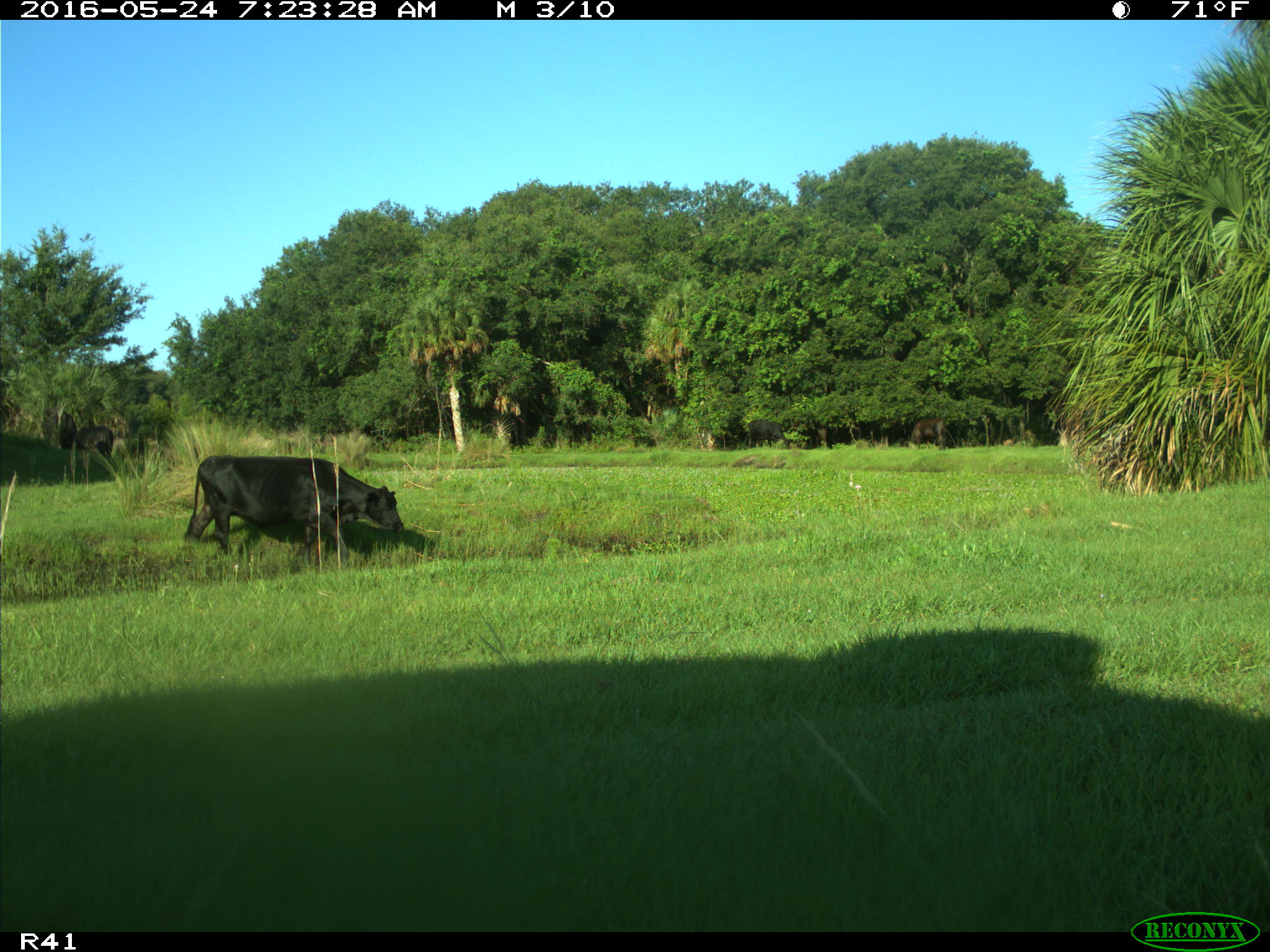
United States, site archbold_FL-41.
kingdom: Animalia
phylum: Chordata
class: Mammalia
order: Artiodactyla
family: Bovidae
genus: Bos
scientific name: Bos taurus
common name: domestic cow